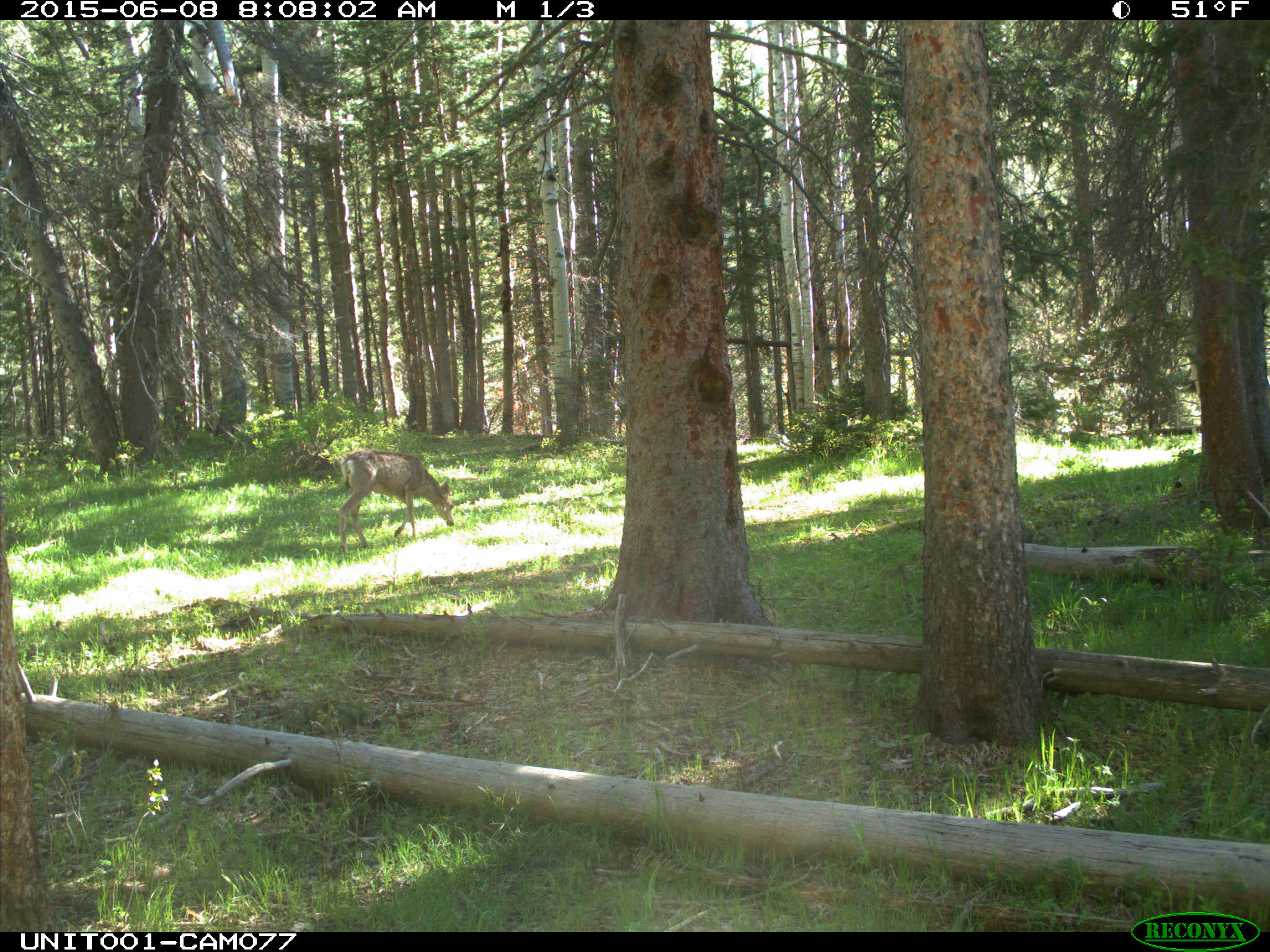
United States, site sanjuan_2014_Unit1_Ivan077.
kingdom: Animalia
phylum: Chordata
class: Mammalia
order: Artiodactyla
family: Cervidae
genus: Odocoileus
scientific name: Odocoileus hemionus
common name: mule deer